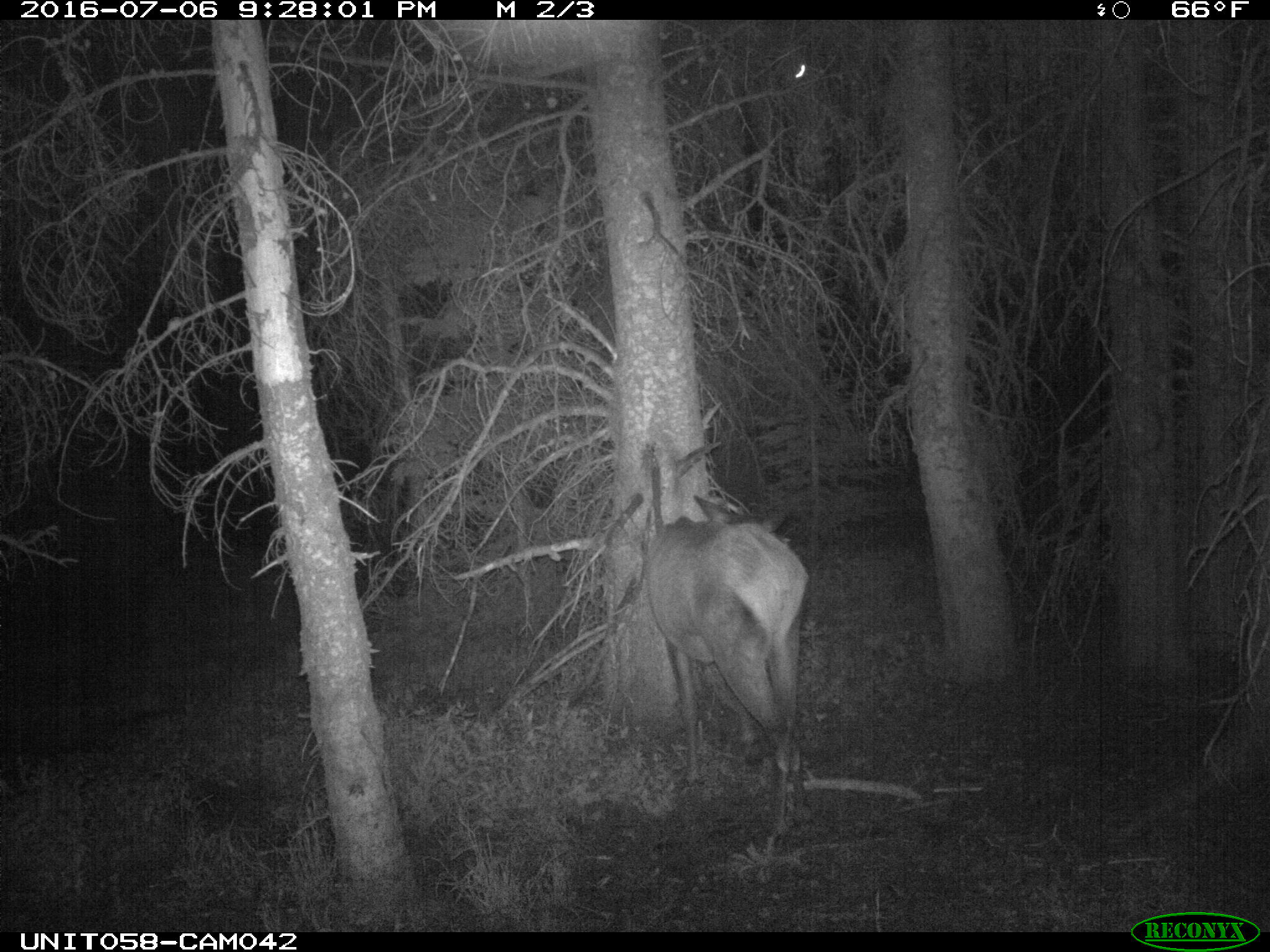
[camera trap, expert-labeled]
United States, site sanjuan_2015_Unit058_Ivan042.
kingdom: Animalia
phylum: Chordata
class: Mammalia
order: Artiodactyla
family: Cervidae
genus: Cervus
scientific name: Cervus elaphus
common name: red deer